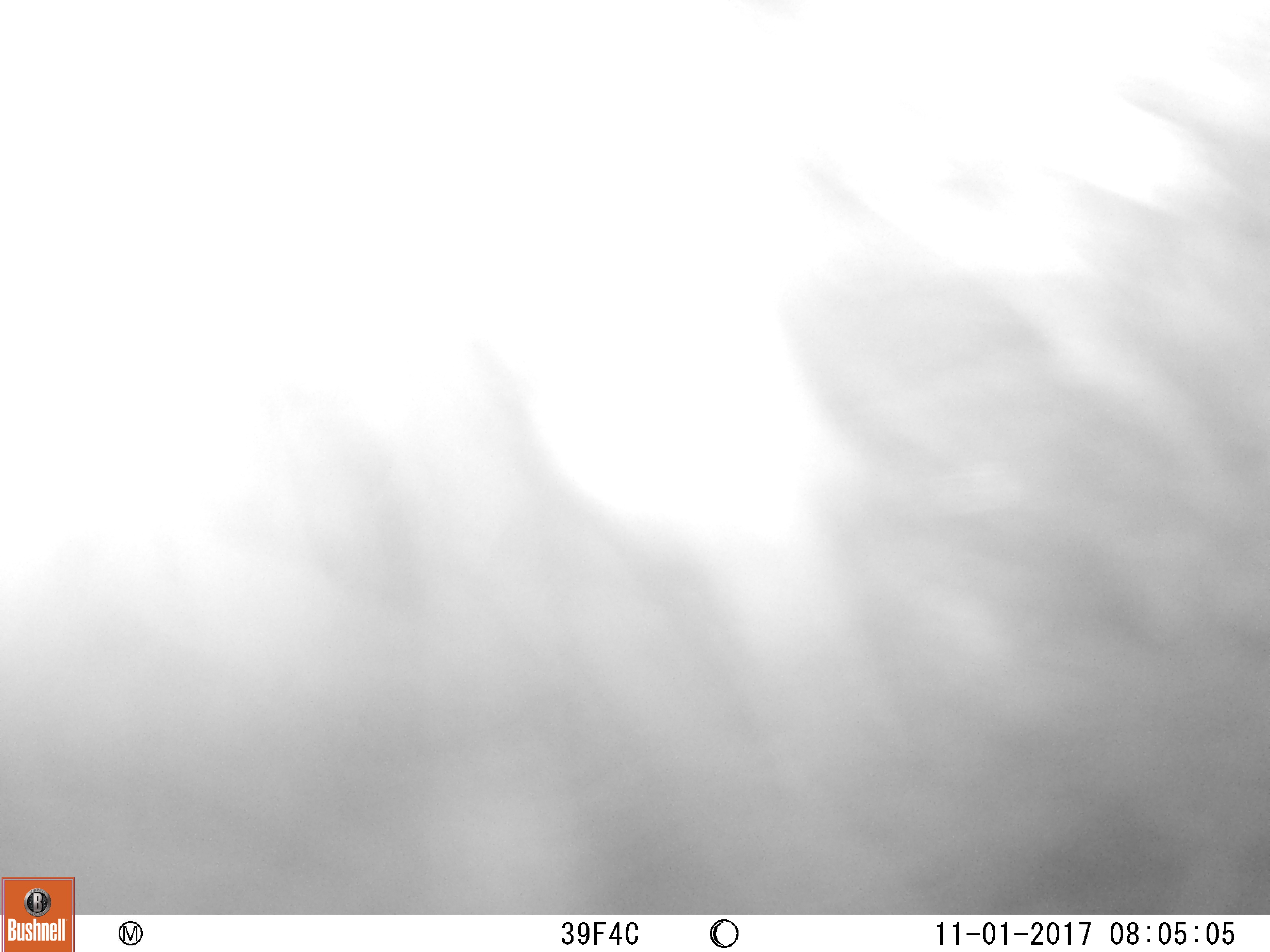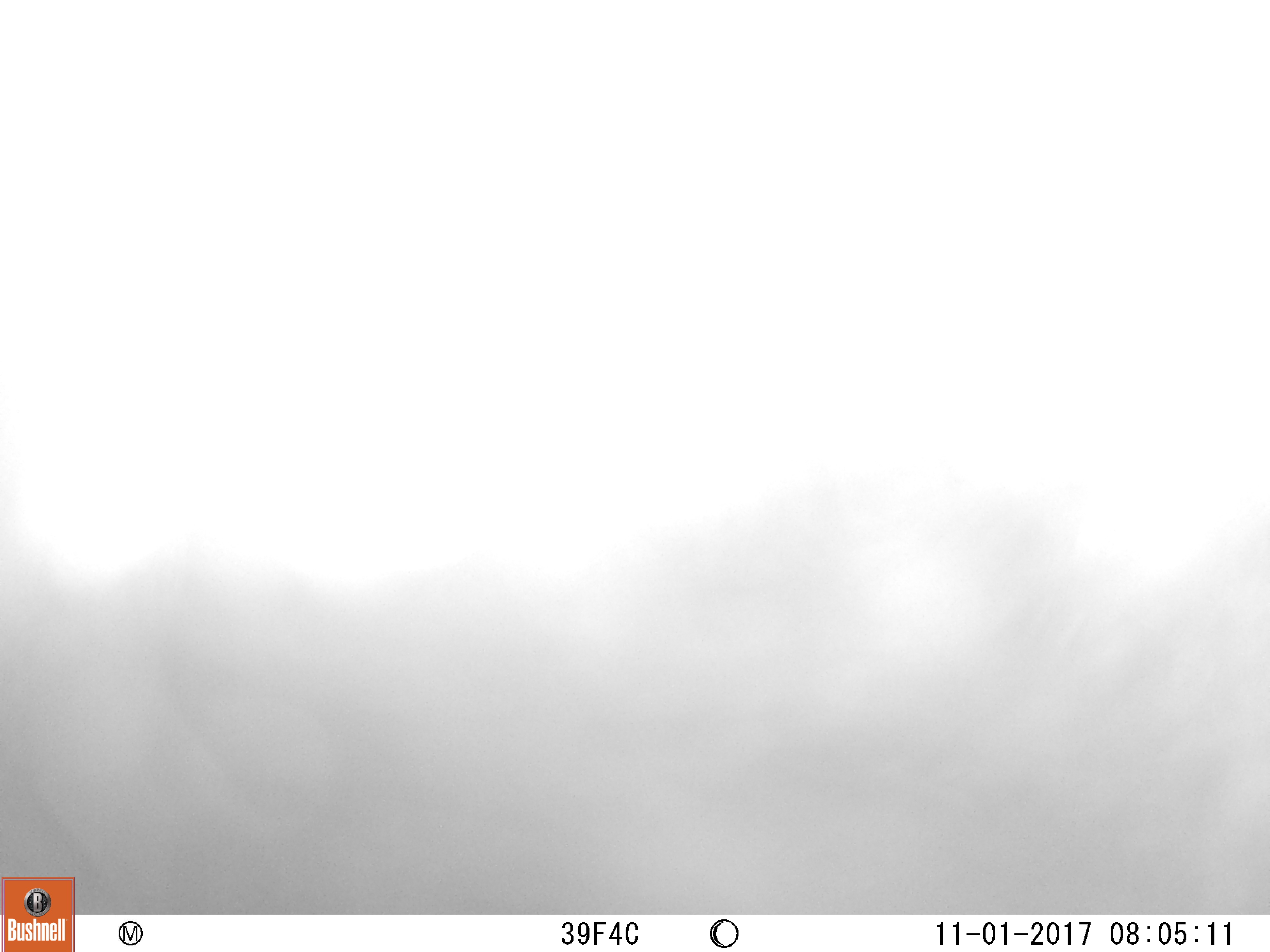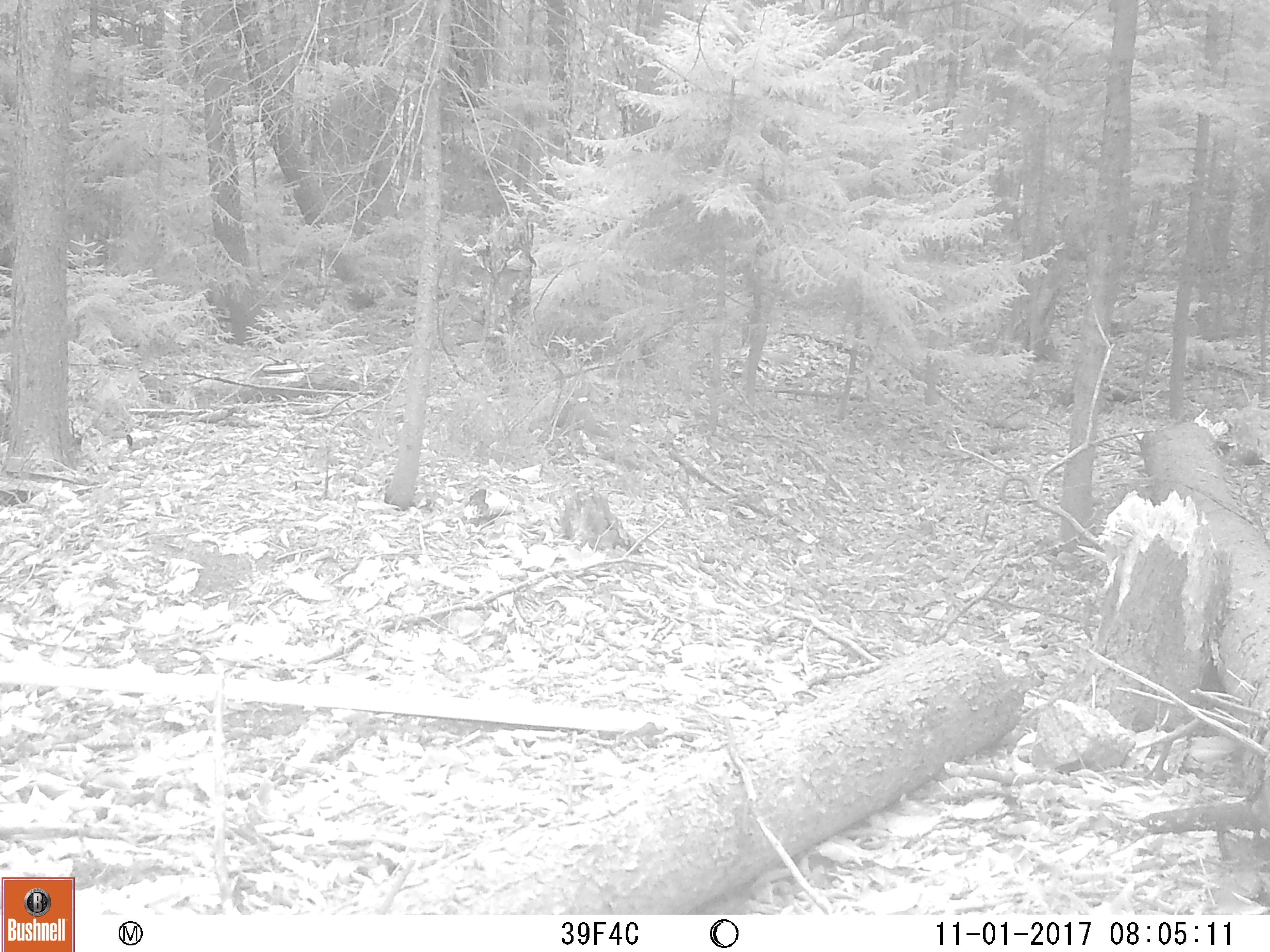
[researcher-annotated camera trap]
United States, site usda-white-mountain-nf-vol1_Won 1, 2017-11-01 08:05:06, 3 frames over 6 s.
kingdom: Animalia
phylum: Chordata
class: Mammalia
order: Carnivora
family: Ursidae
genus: Ursus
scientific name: Ursus americanus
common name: black bear